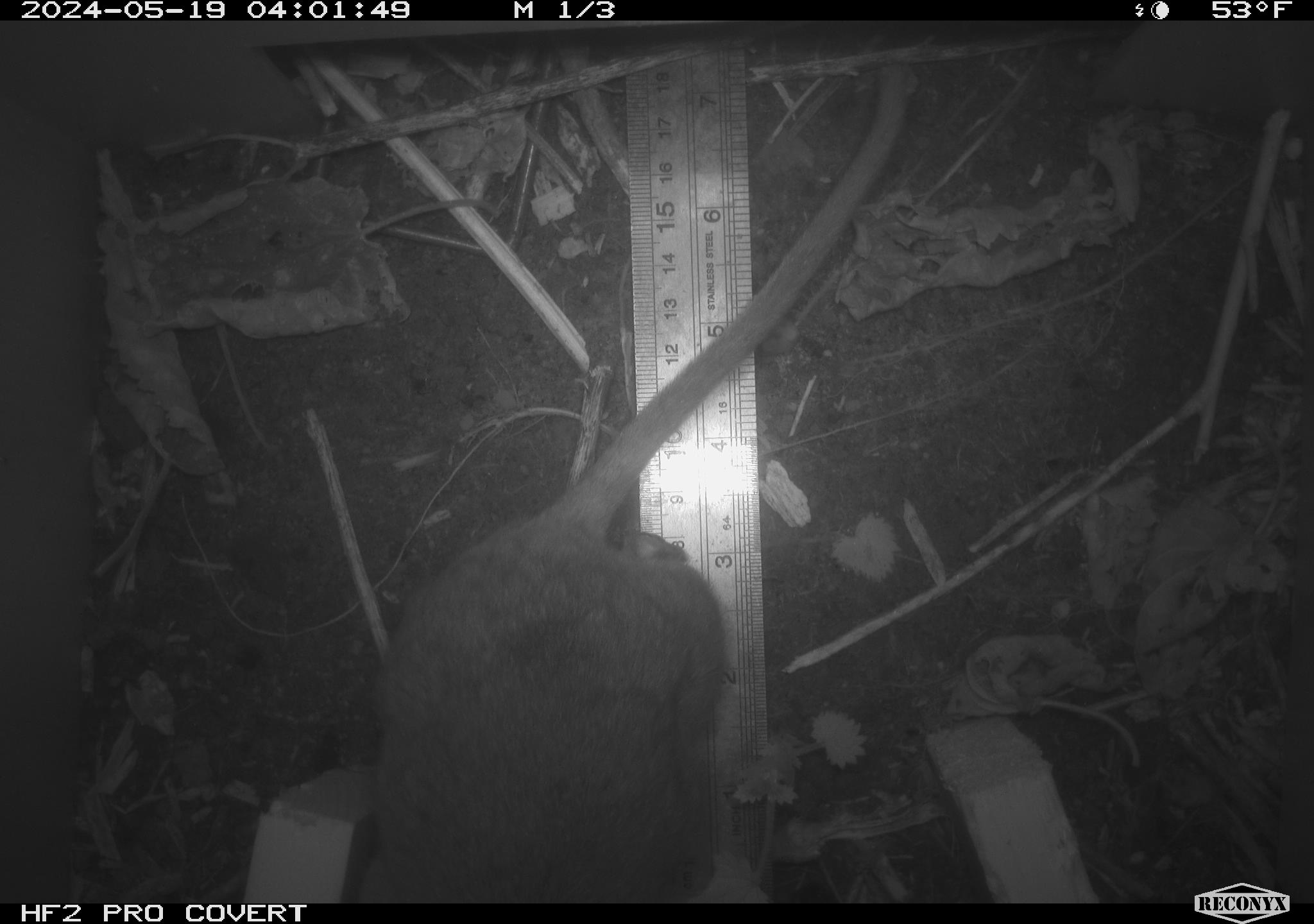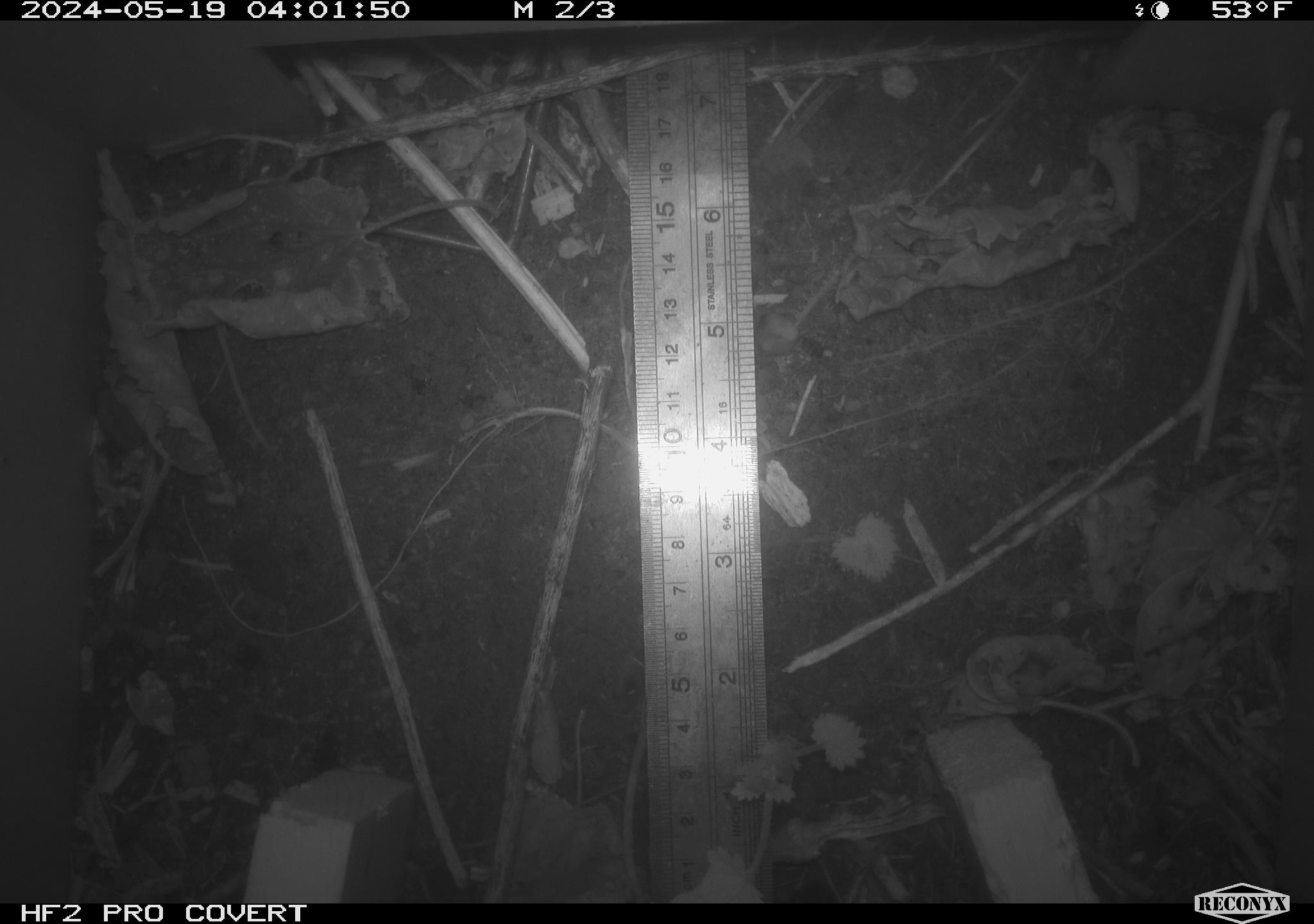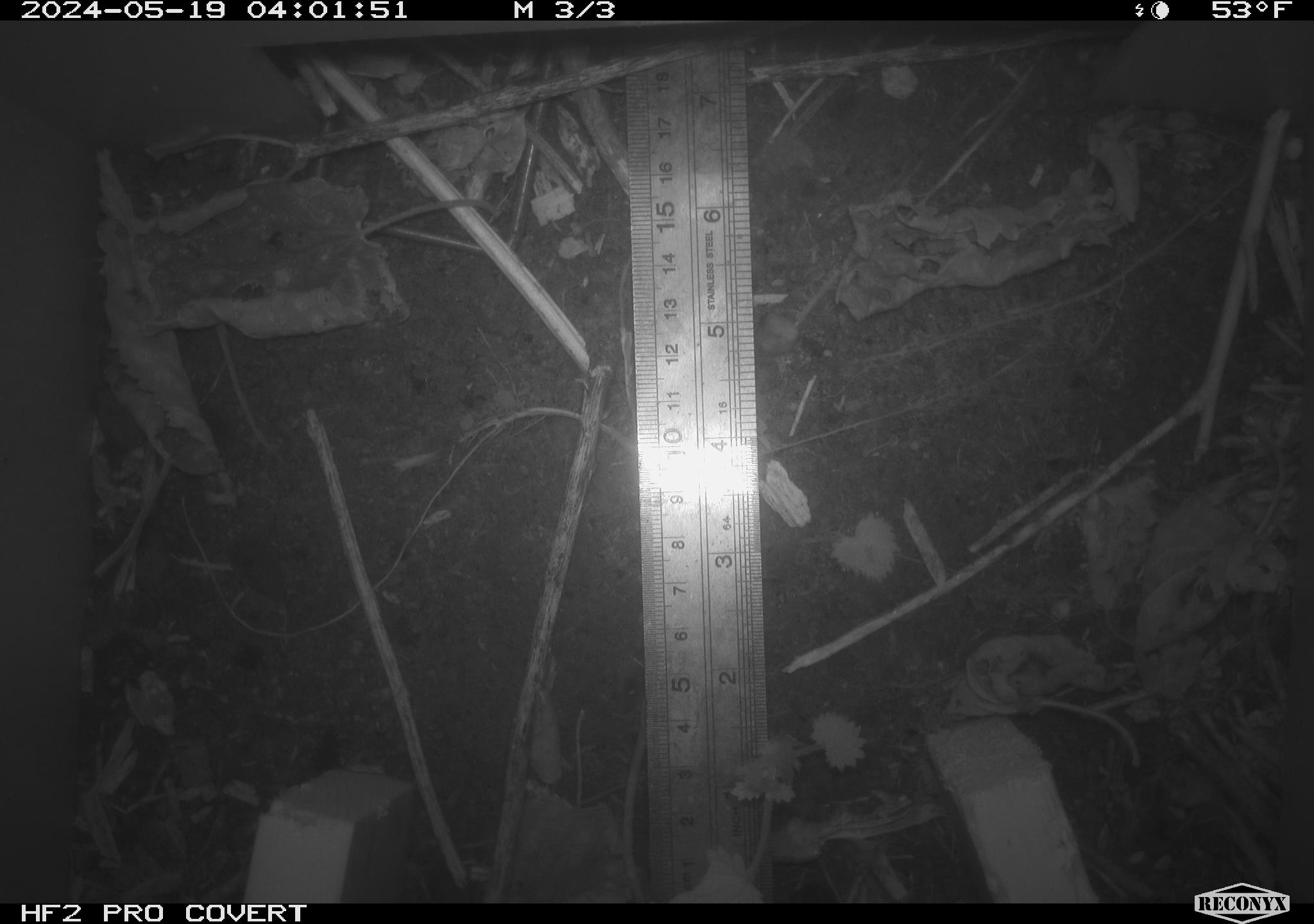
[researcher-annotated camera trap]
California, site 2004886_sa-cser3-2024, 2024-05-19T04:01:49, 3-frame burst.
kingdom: Animalia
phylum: Chordata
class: Mammalia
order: Rodentia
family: Muridae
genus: Rattus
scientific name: Rattus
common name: rat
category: rattus species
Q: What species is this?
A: Rattus species (rat) (Rattus).